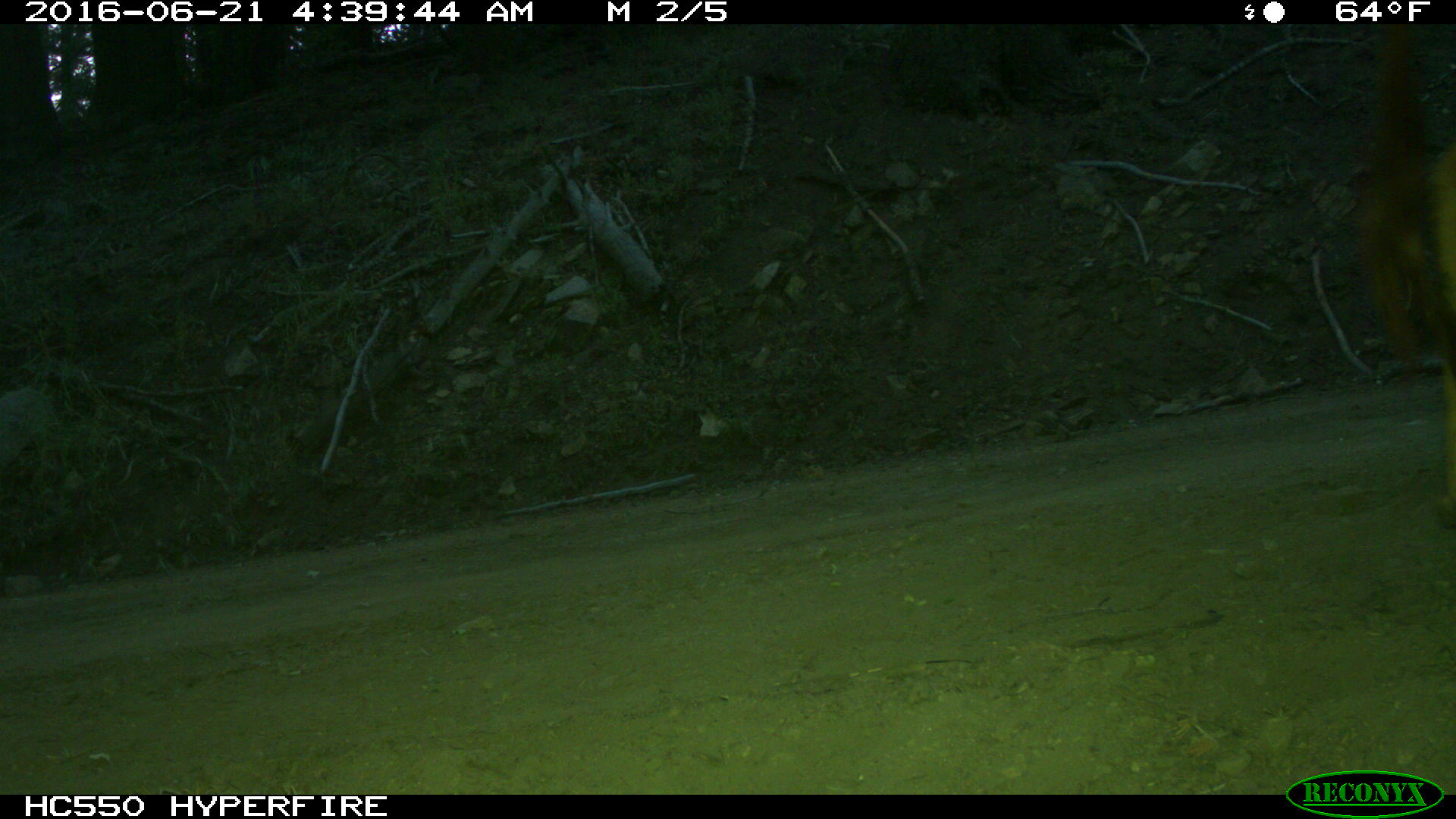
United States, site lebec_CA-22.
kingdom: Animalia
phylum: Chordata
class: Mammalia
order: Artiodactyla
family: Bovidae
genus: Bos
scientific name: Bos taurus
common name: domestic cow